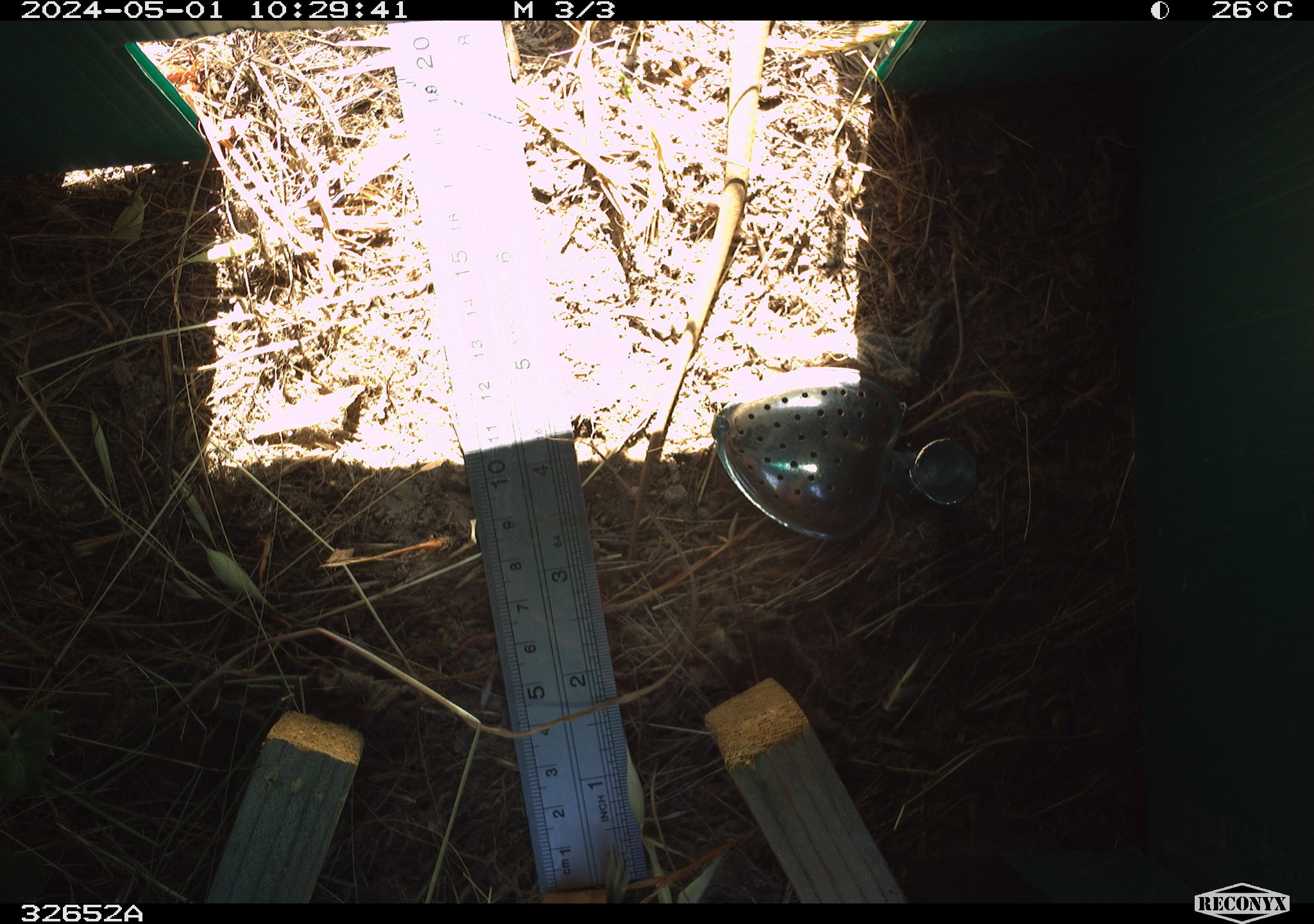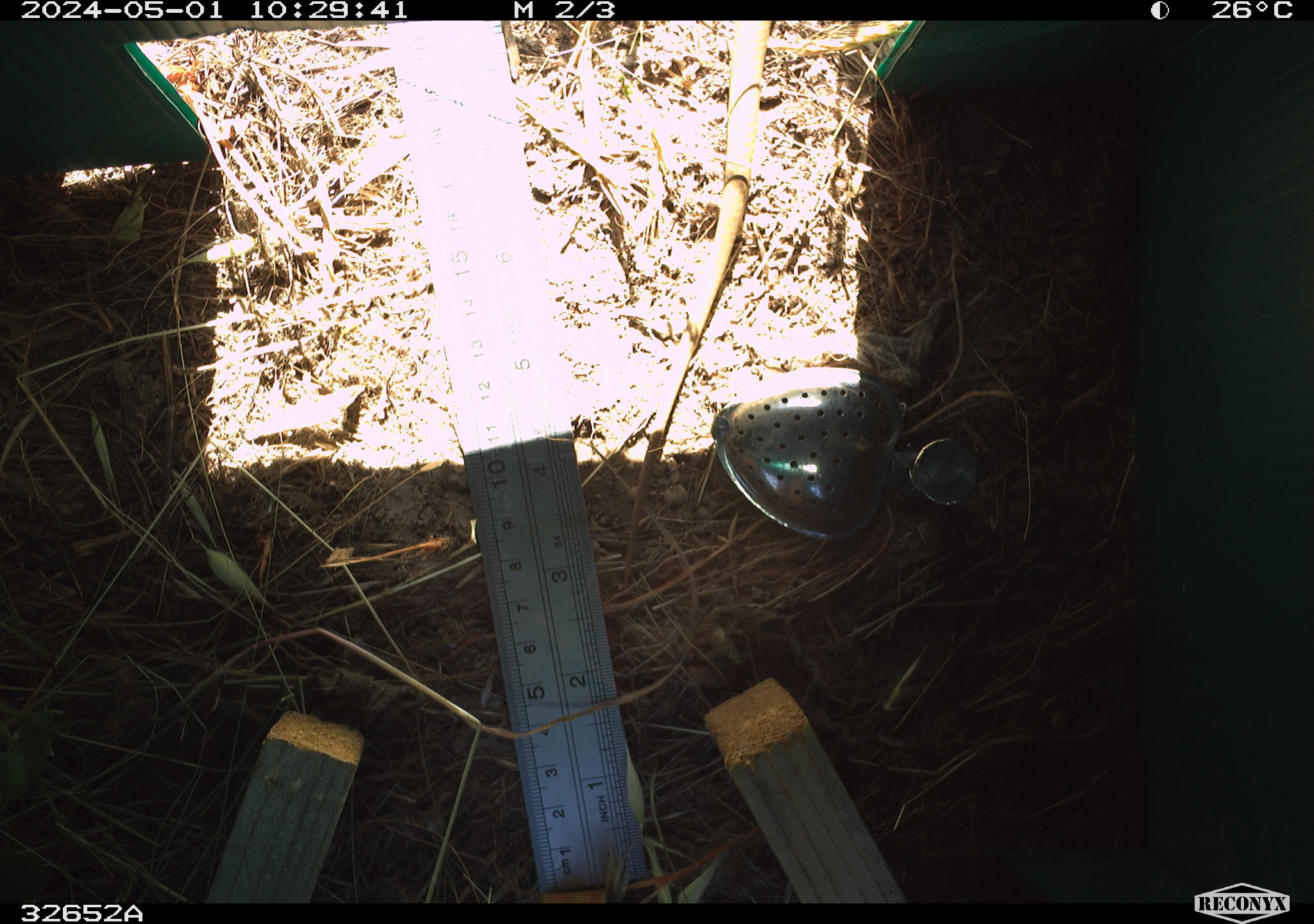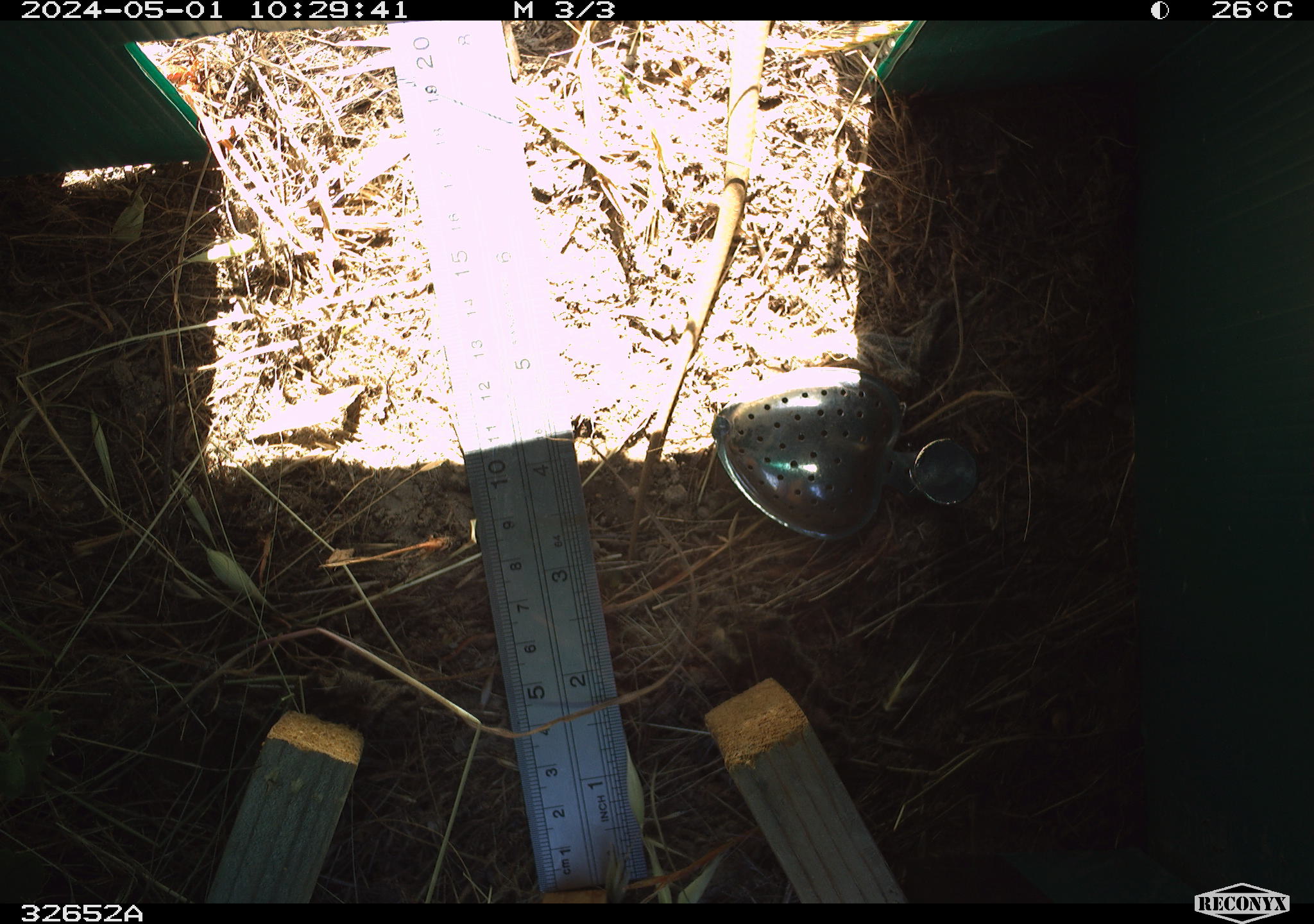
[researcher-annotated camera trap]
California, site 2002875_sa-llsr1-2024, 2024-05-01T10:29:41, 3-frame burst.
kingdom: Animalia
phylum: Chordata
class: Reptilia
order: Squamata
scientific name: Squamata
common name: lizards and snakes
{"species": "lizards and snakes (Squamata)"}